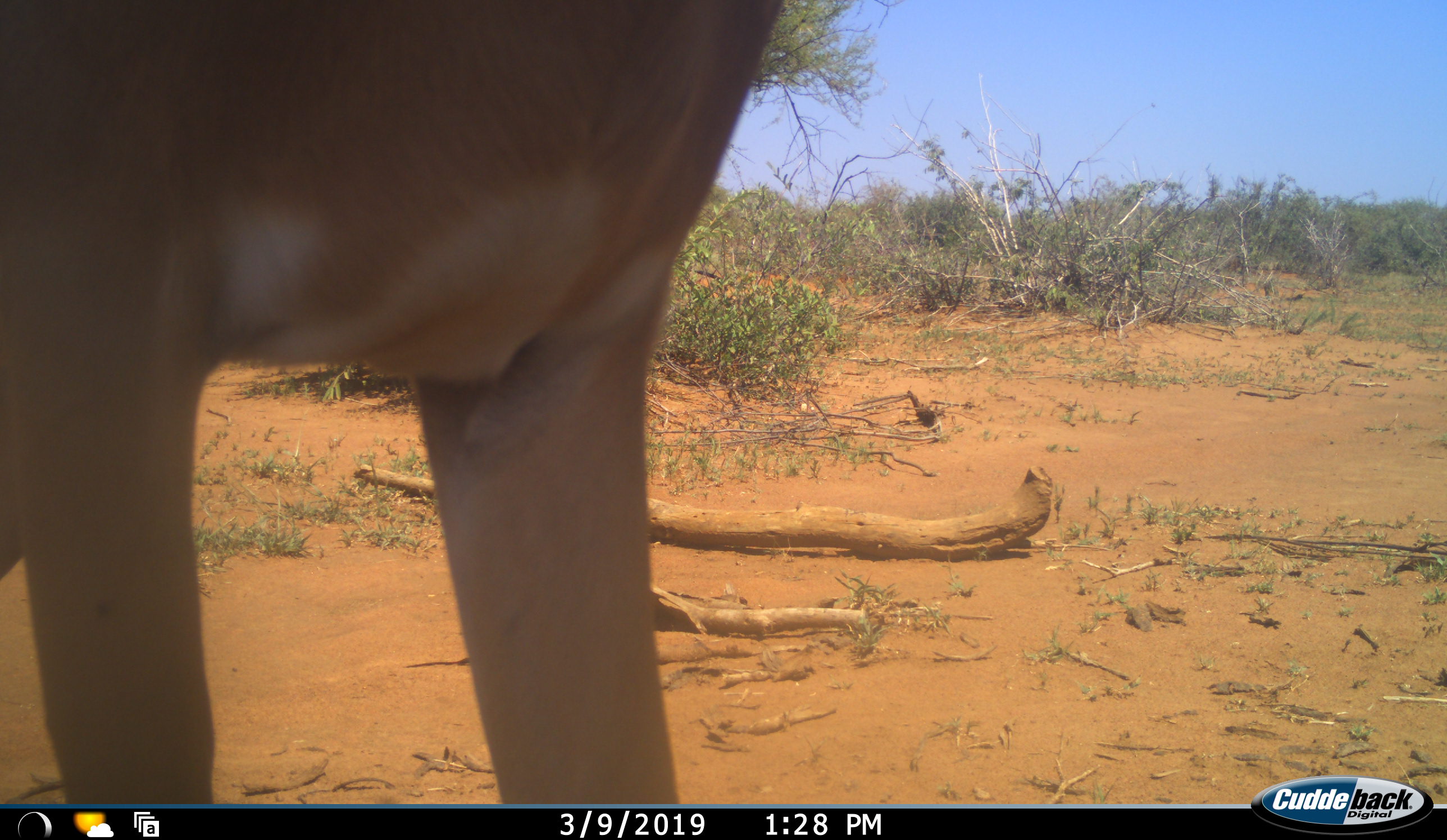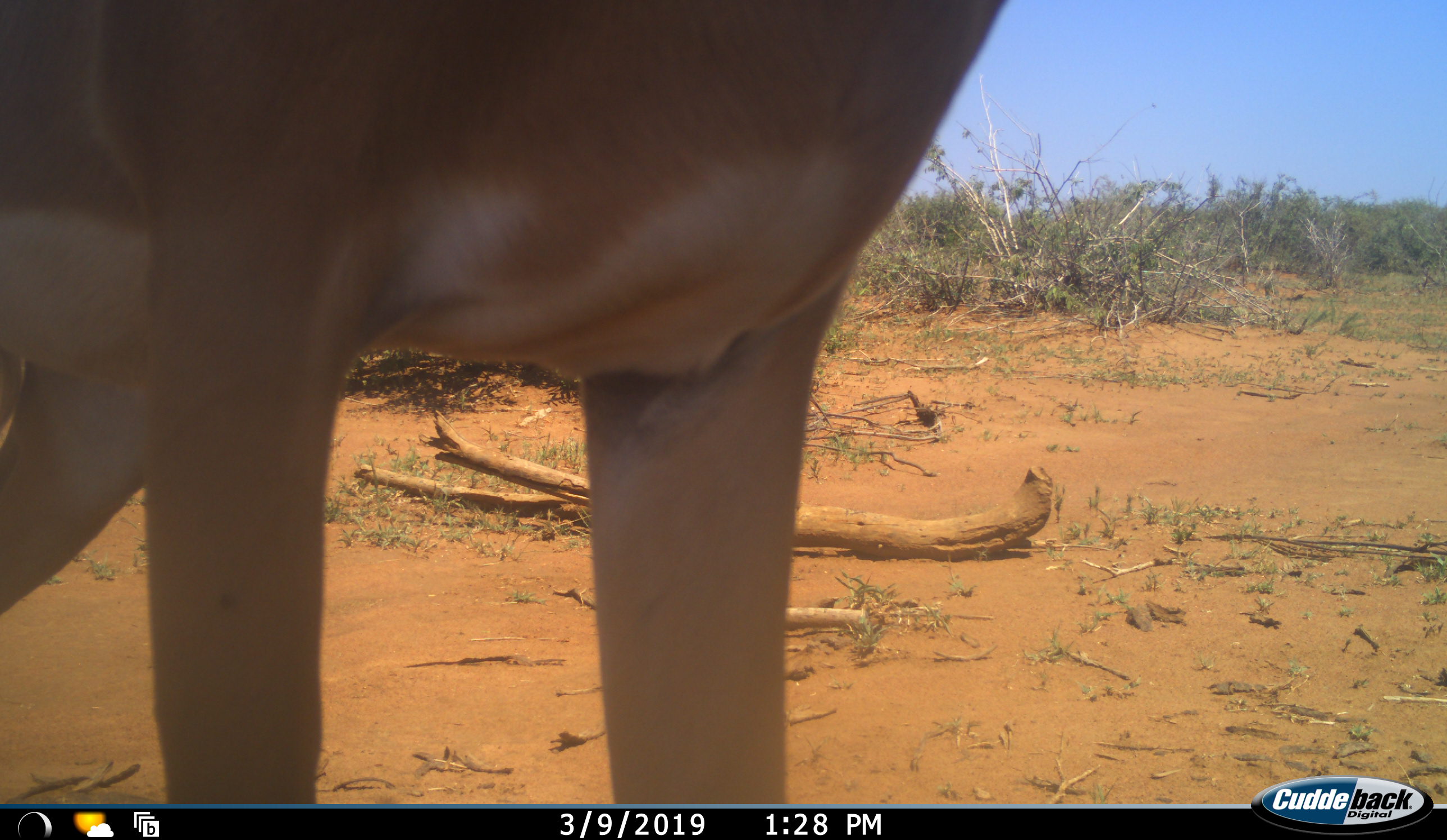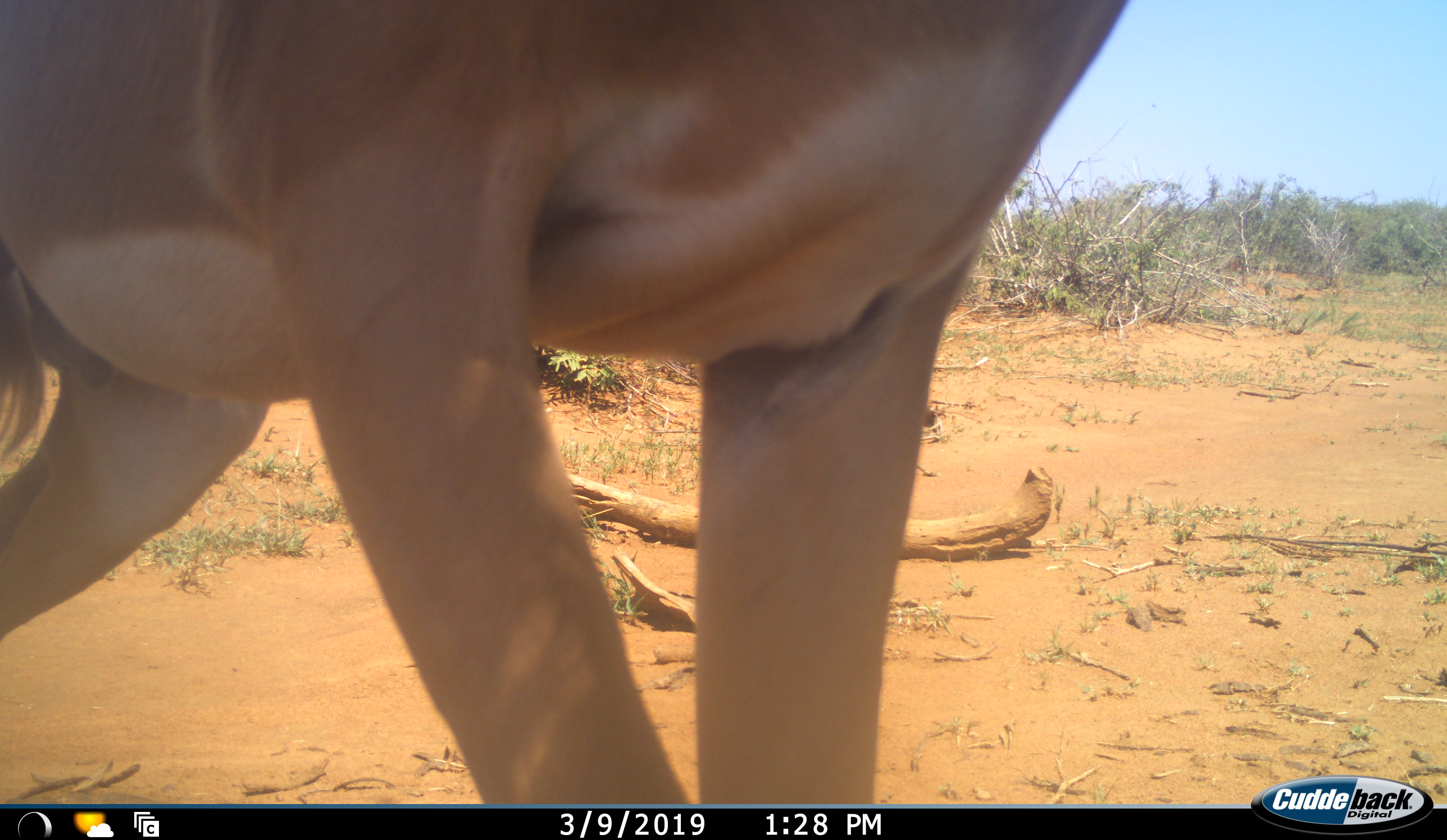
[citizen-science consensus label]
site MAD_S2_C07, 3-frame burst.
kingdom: Animalia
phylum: Chordata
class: Mammalia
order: Artiodactyla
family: Bovidae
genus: Aepyceros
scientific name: Aepyceros melampus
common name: impala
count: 1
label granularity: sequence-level